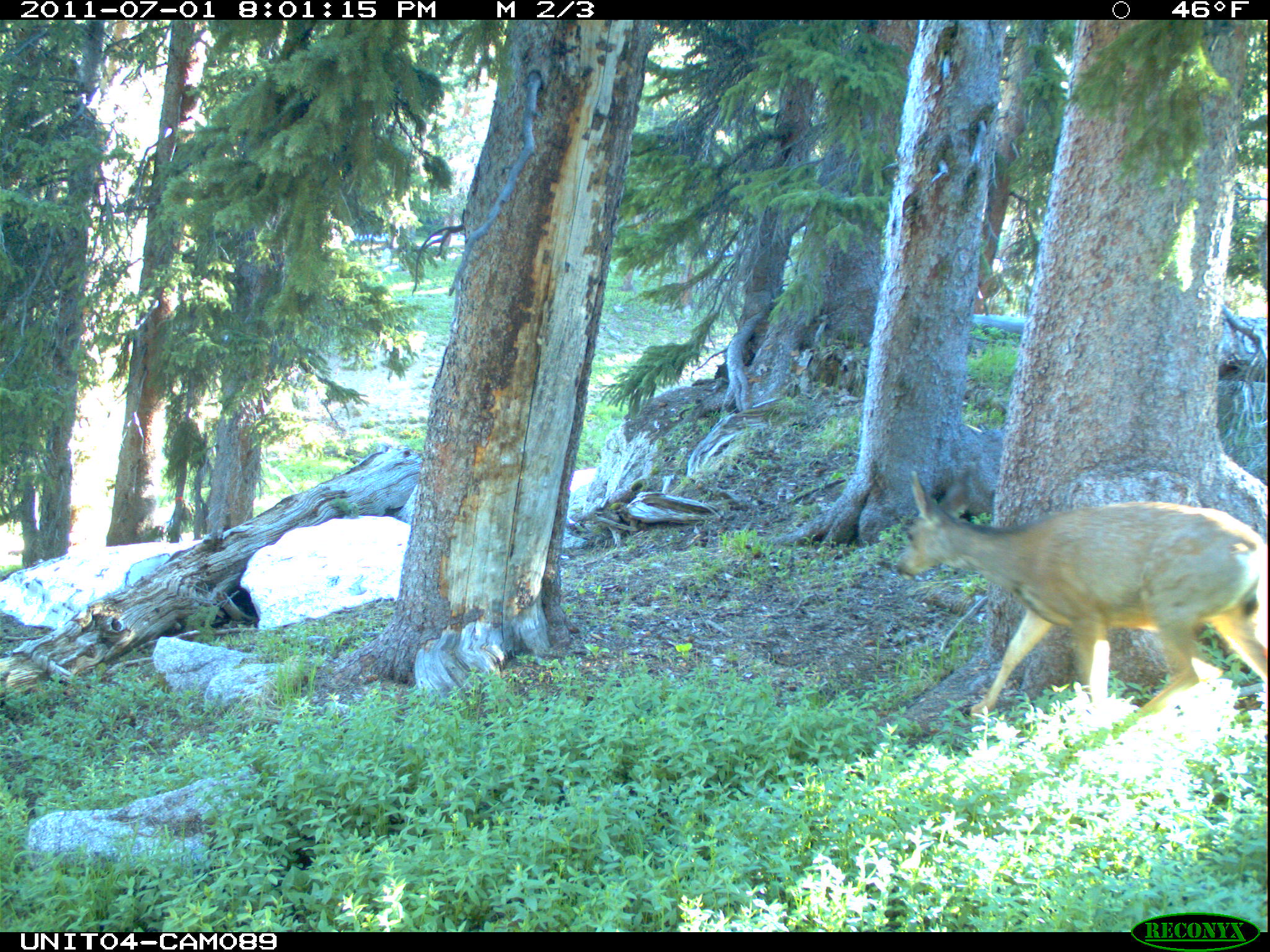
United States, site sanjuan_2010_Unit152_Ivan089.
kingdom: Animalia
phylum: Chordata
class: Mammalia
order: Artiodactyla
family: Cervidae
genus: Odocoileus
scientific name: Odocoileus hemionus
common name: mule deer